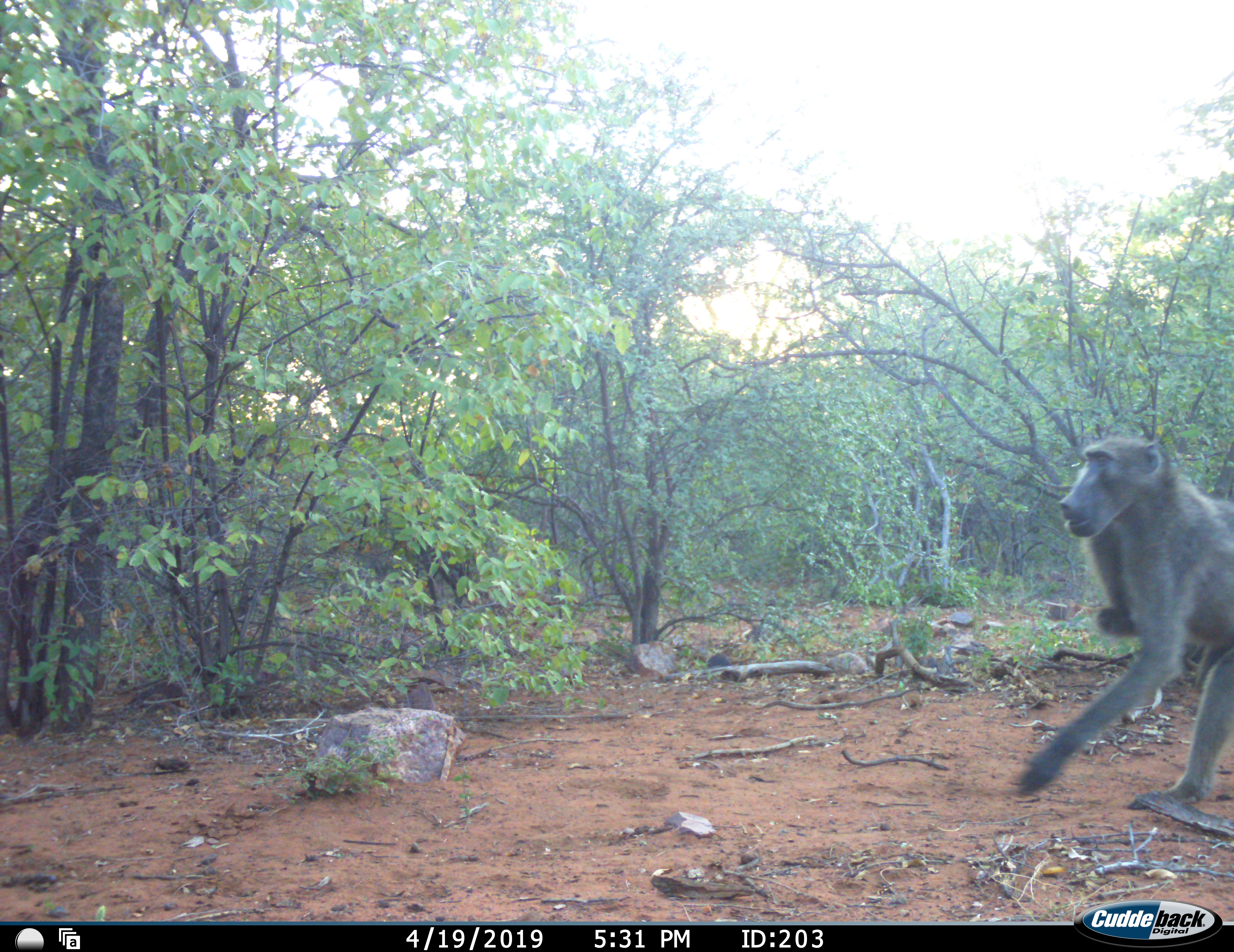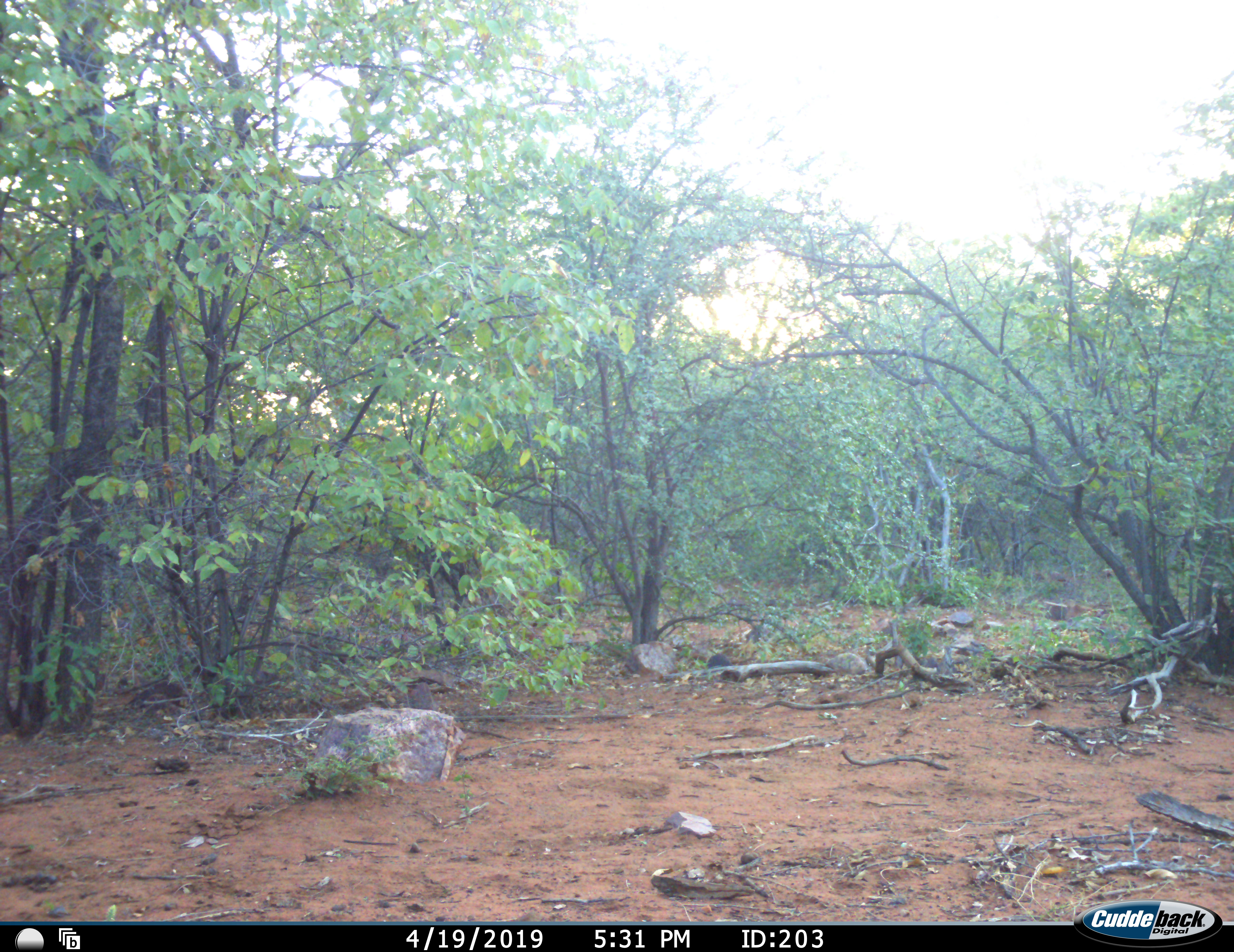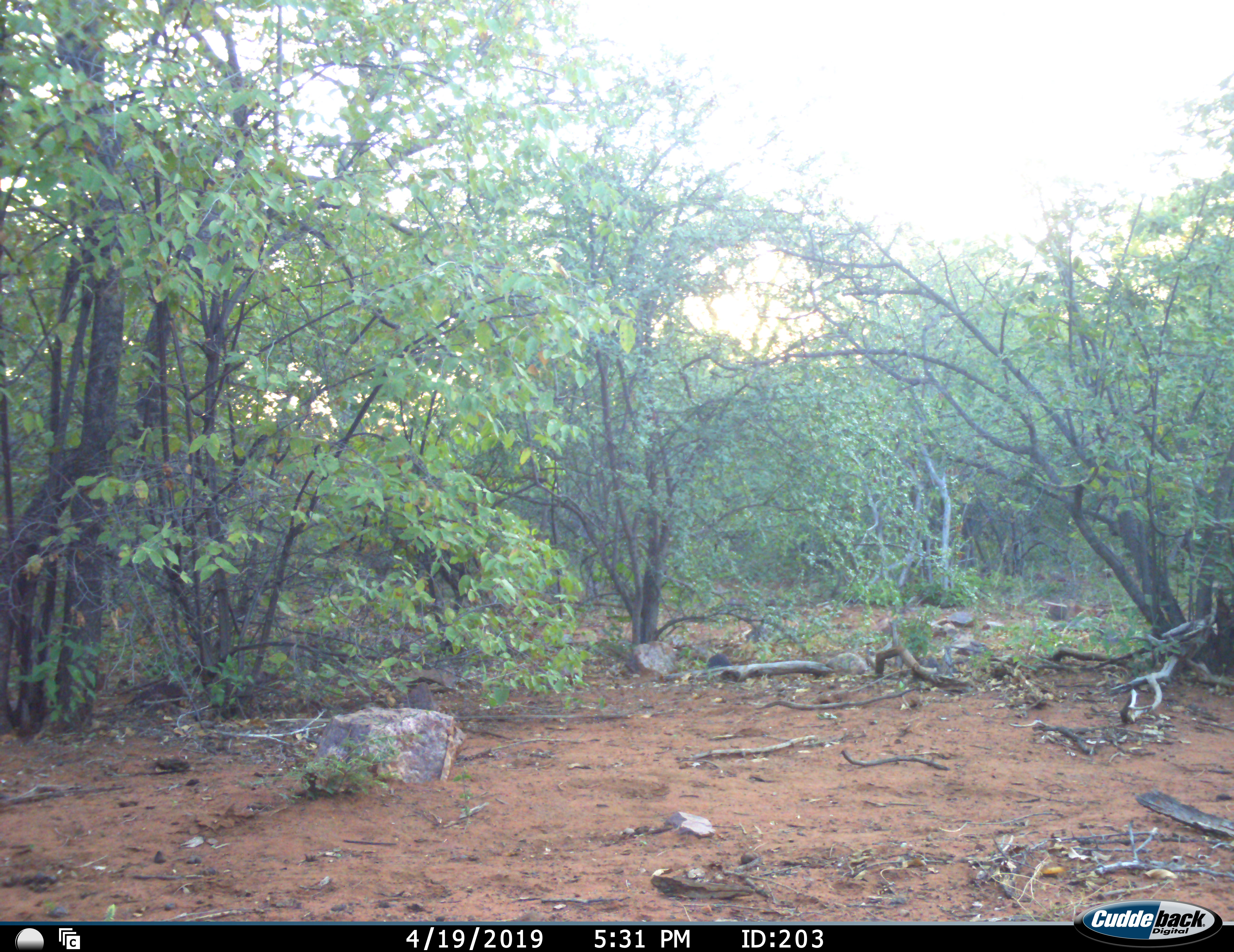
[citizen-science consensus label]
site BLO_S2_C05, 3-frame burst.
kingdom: Animalia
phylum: Chordata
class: Mammalia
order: Primates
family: Cercopithecidae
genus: Papio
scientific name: Papio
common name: baboon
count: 1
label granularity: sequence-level